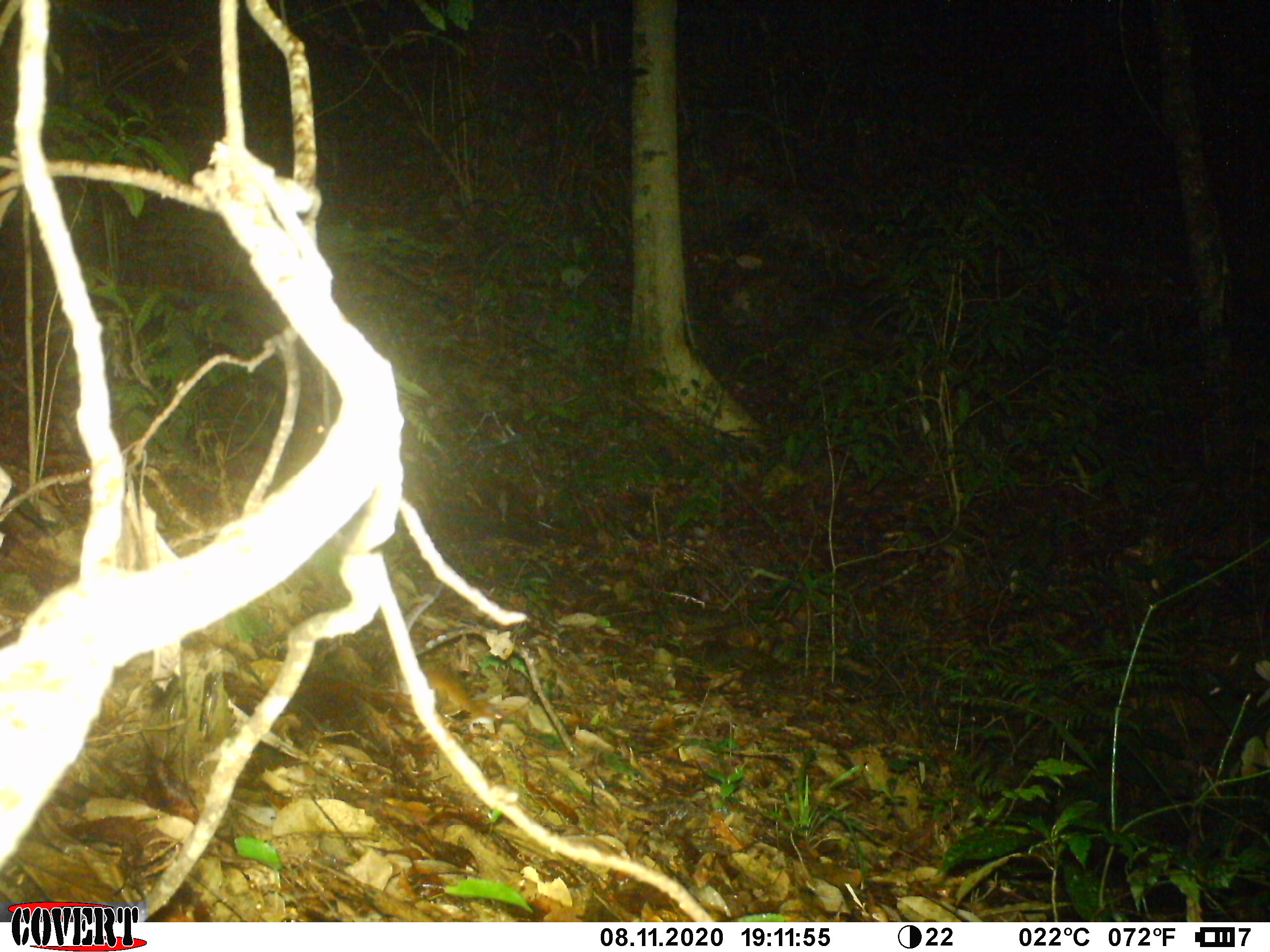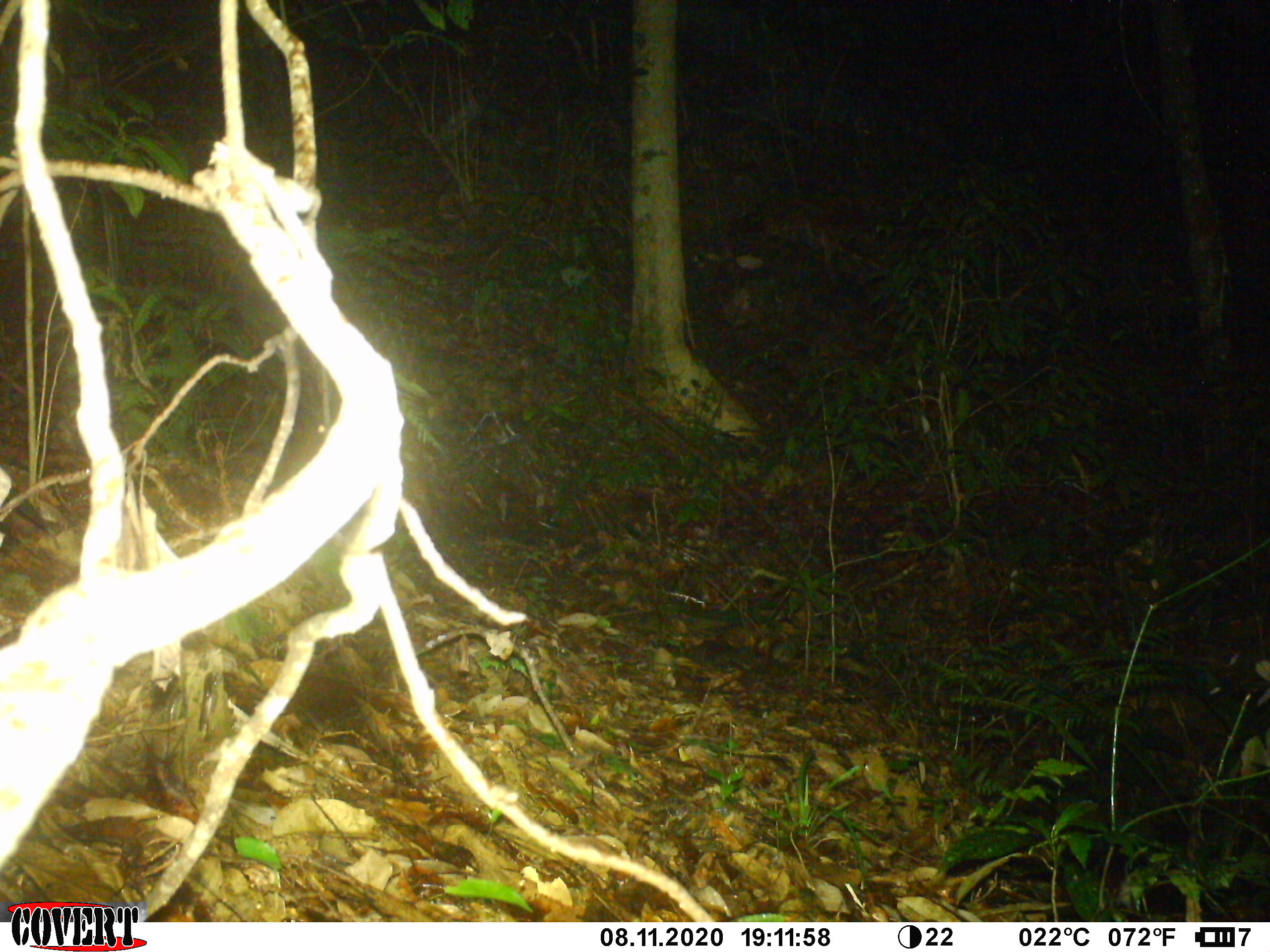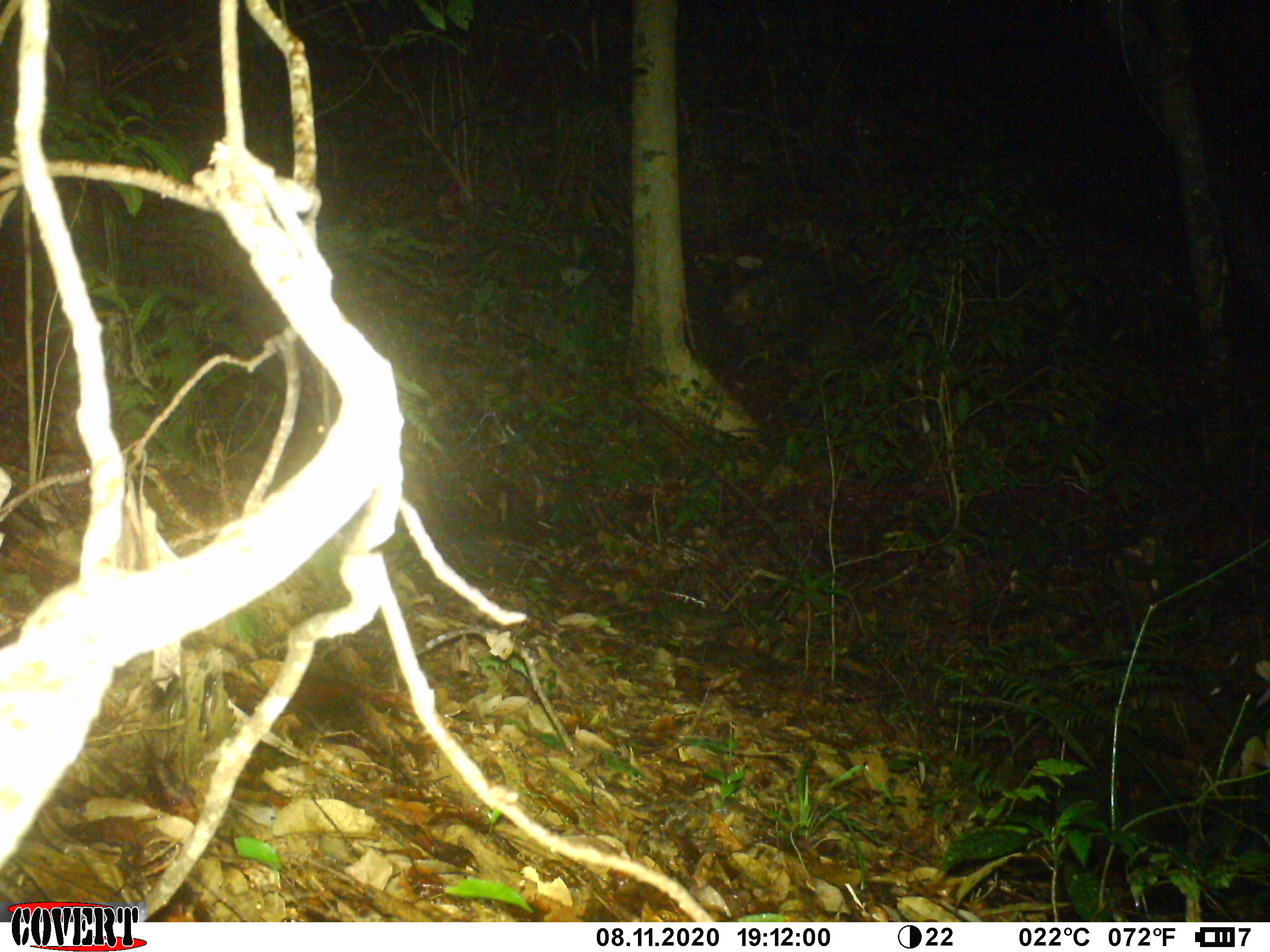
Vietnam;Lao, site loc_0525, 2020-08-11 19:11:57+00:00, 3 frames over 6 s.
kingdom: Animalia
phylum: Chordata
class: Mammalia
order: Rodentia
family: Muridae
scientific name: Muridae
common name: old-world mice and rats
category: unidentified murid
Unidentified murid (old-world mice and rats) (Muridae). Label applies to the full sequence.